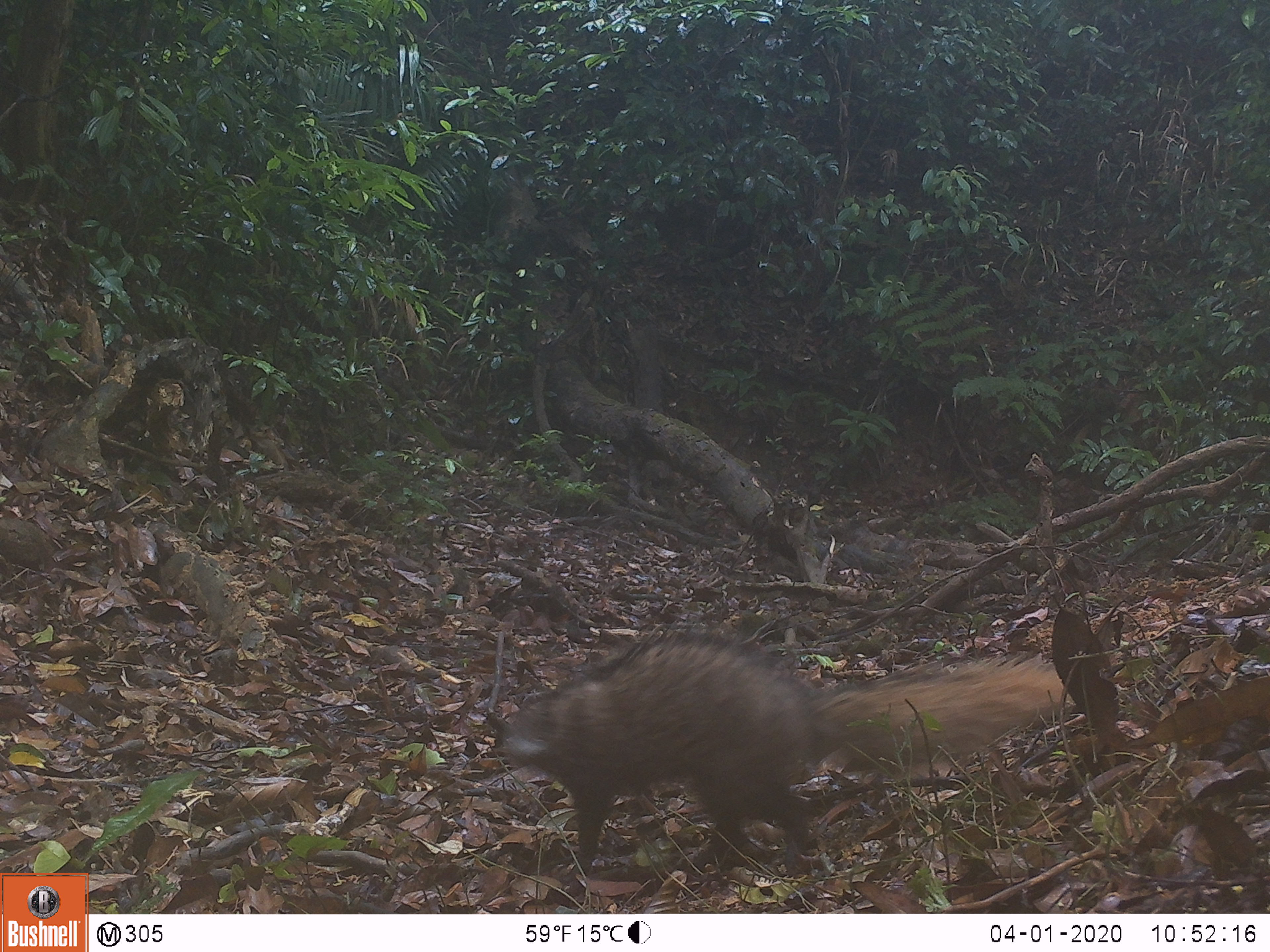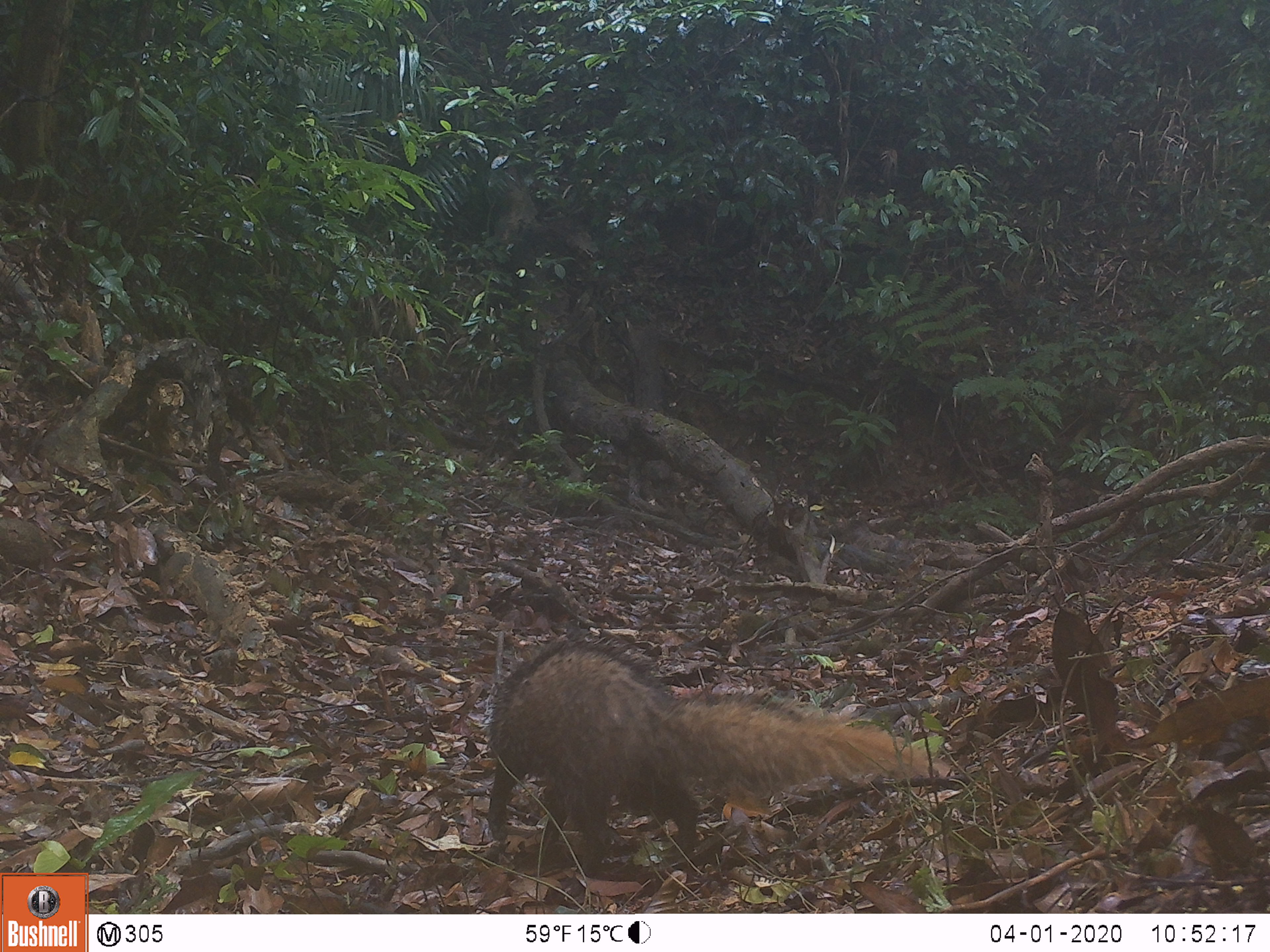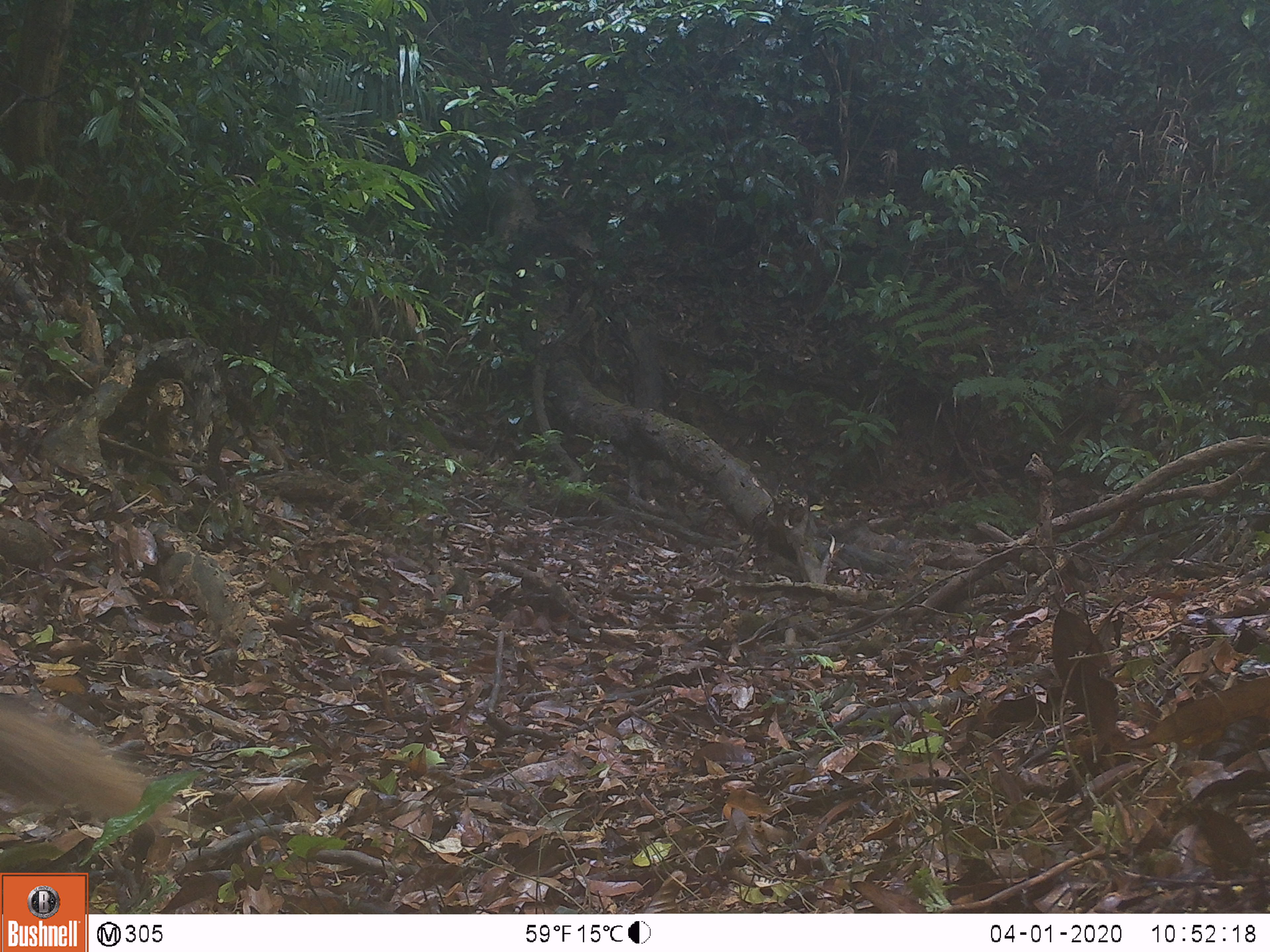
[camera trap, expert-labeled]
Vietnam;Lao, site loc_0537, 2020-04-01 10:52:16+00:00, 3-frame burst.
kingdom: Animalia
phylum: Chordata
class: Mammalia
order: Carnivora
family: Herpestidae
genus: Urva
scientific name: Urva urva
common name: crab-eating mongoose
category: crab eating mongoose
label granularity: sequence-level